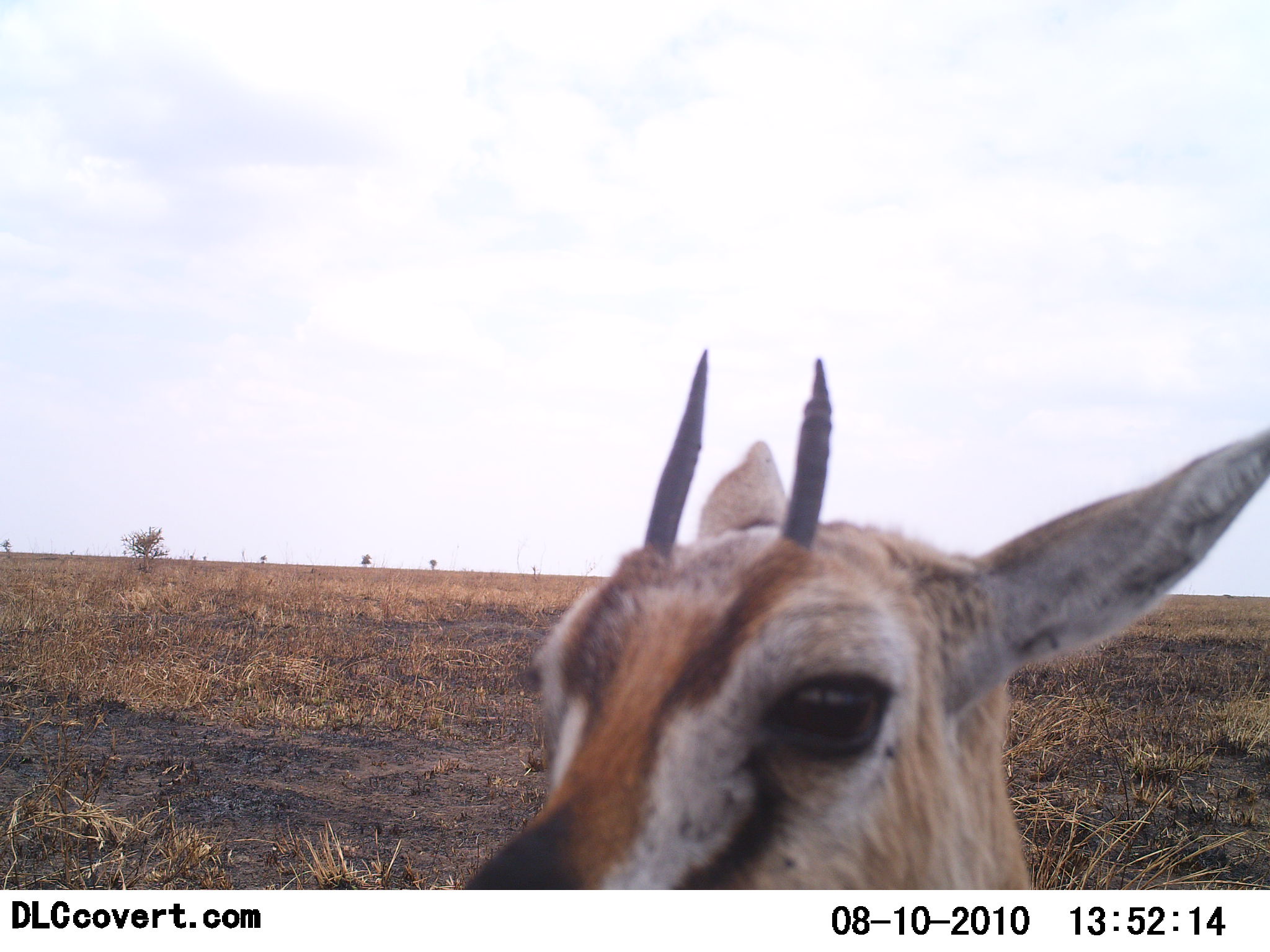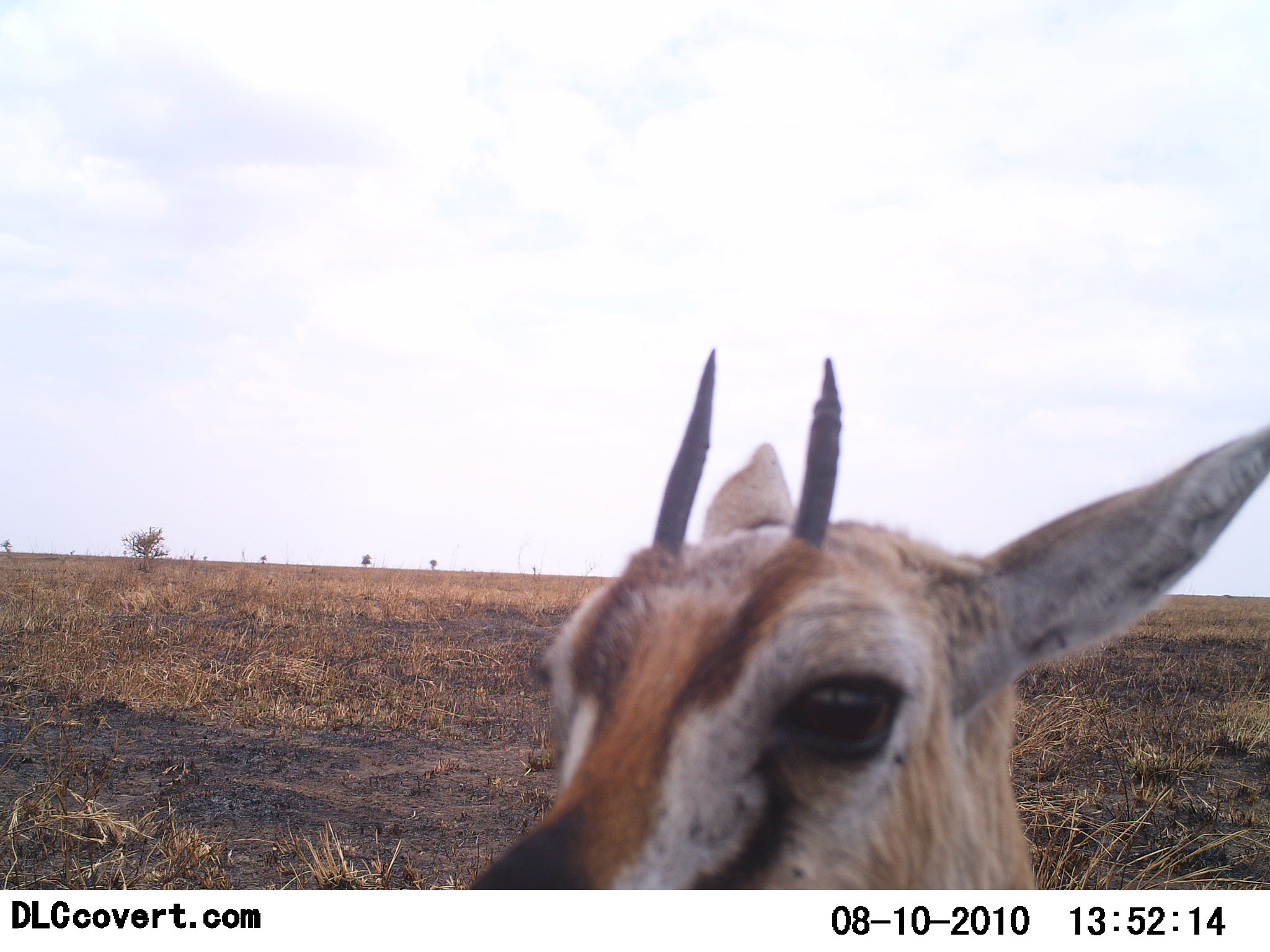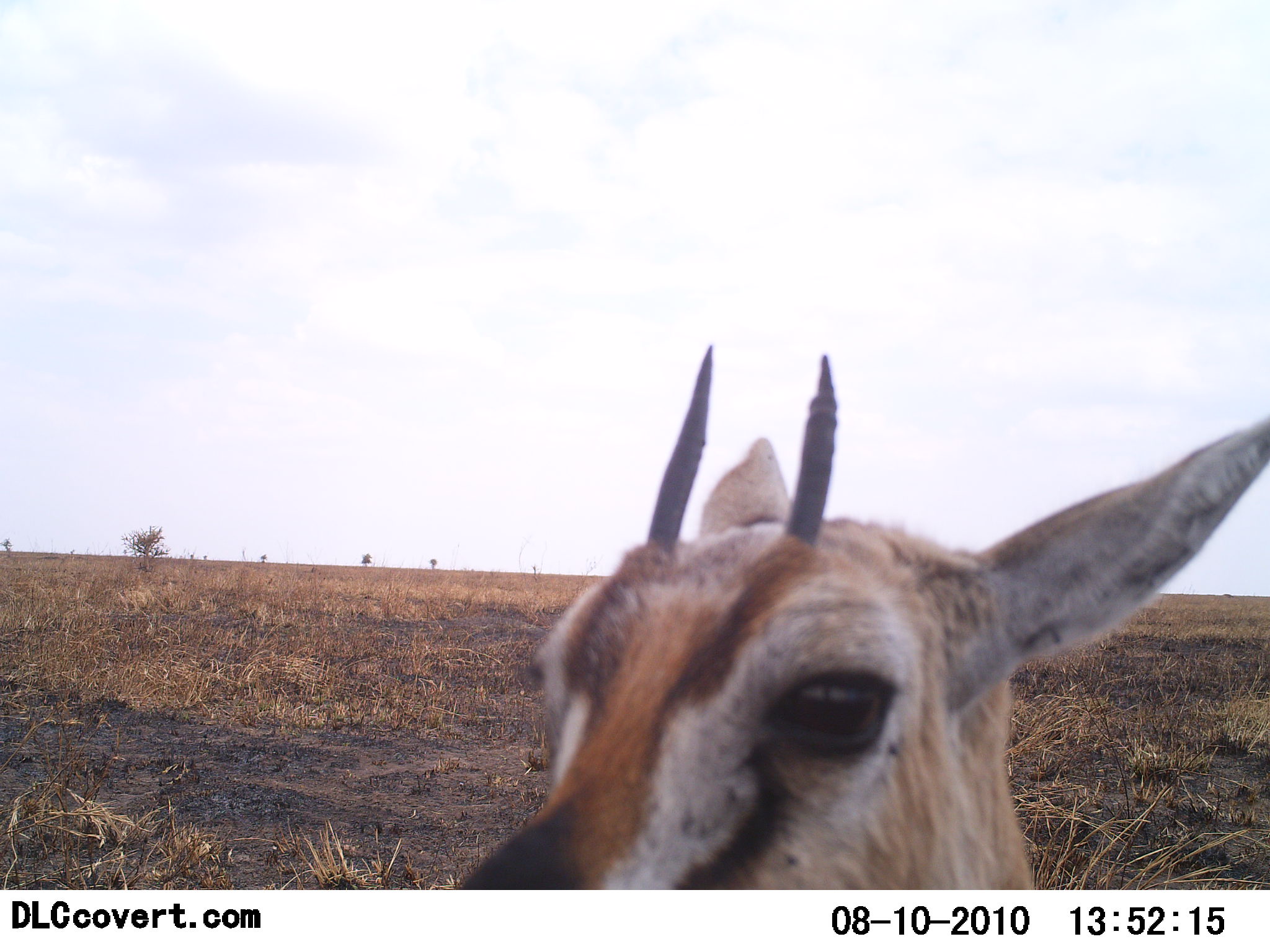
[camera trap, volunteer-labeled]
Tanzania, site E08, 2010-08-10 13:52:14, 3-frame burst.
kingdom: Animalia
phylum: Chordata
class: Mammalia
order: Artiodactyla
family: Bovidae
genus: Eudorcas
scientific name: Eudorcas thomsonii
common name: thomson's gazelle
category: gazellethomsons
Gazellethomsons (thomson's gazelle) (Eudorcas thomsonii), count 1. Behavior (volunteer vote fractions): standing 94%, resting 0%, moving 0%, interacting 6%. Young present (vote fraction): 12%. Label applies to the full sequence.